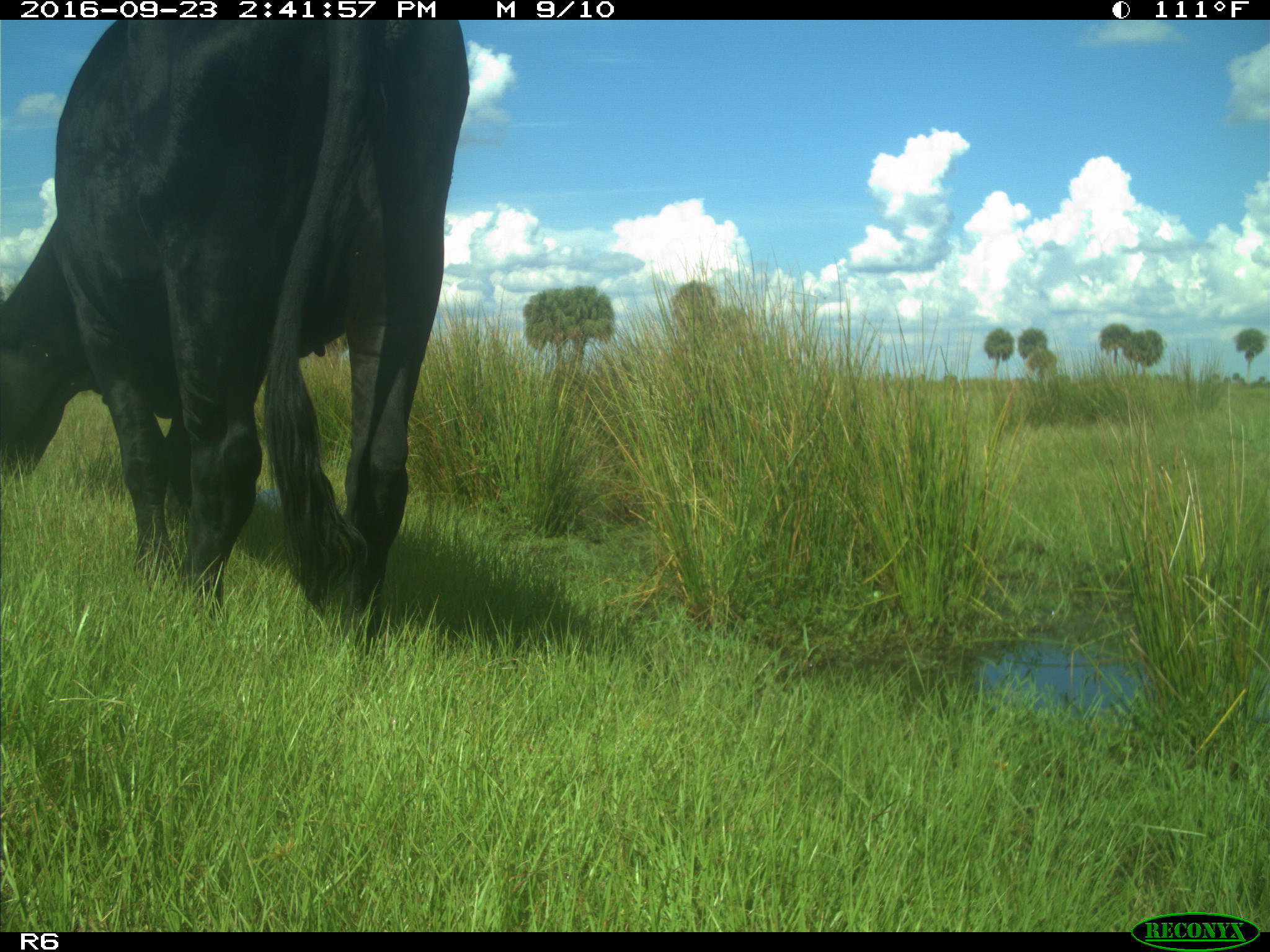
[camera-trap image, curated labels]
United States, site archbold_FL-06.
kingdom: Animalia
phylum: Chordata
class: Mammalia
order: Artiodactyla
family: Bovidae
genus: Bos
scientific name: Bos taurus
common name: domestic cow